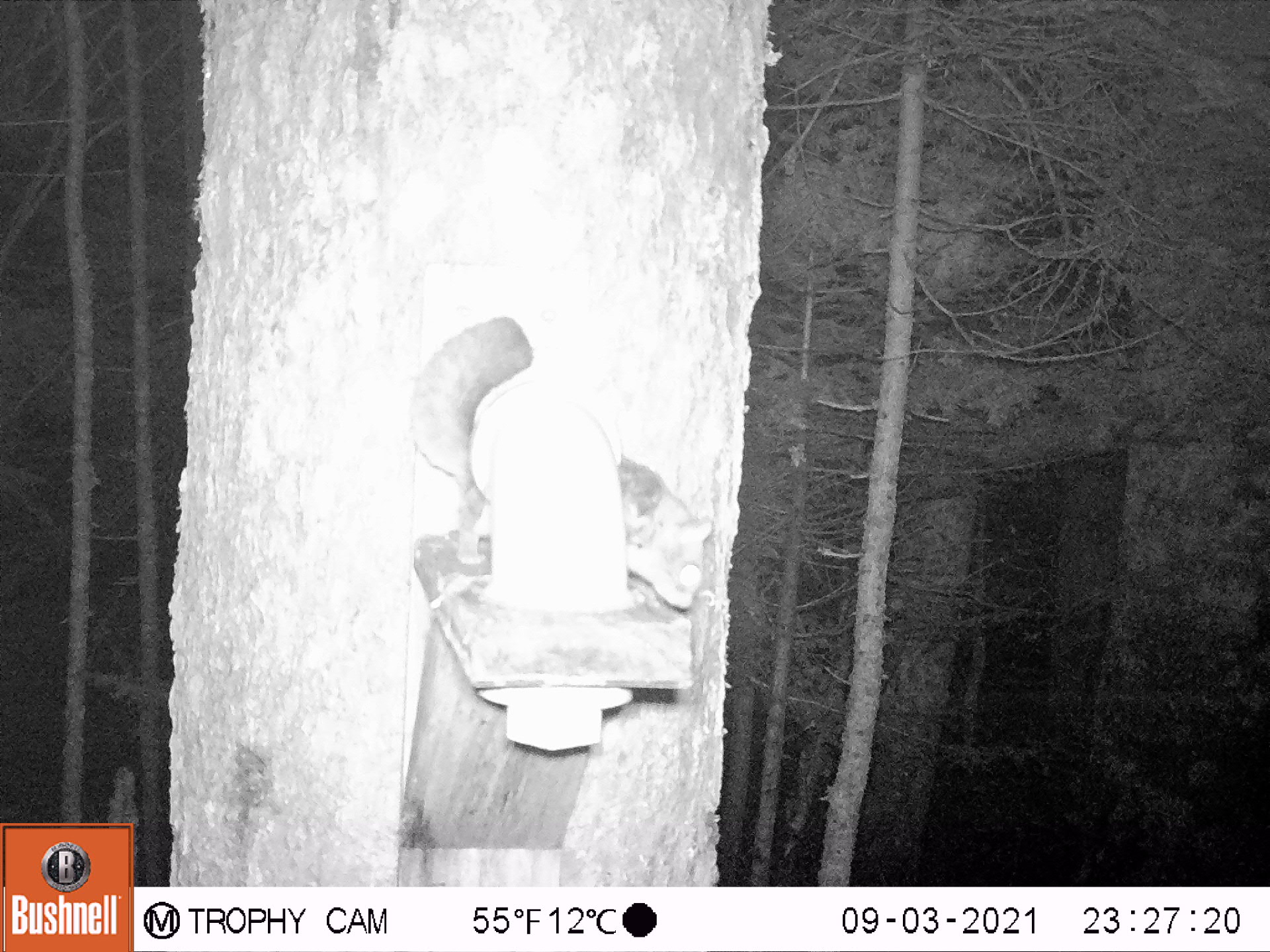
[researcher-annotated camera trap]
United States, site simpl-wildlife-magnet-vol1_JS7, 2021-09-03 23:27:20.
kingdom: Animalia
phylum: Chordata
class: Mammalia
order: Rodentia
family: Sciuridae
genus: Glaucomys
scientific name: Glaucomys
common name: flying squirrel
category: flying squirrel sp.